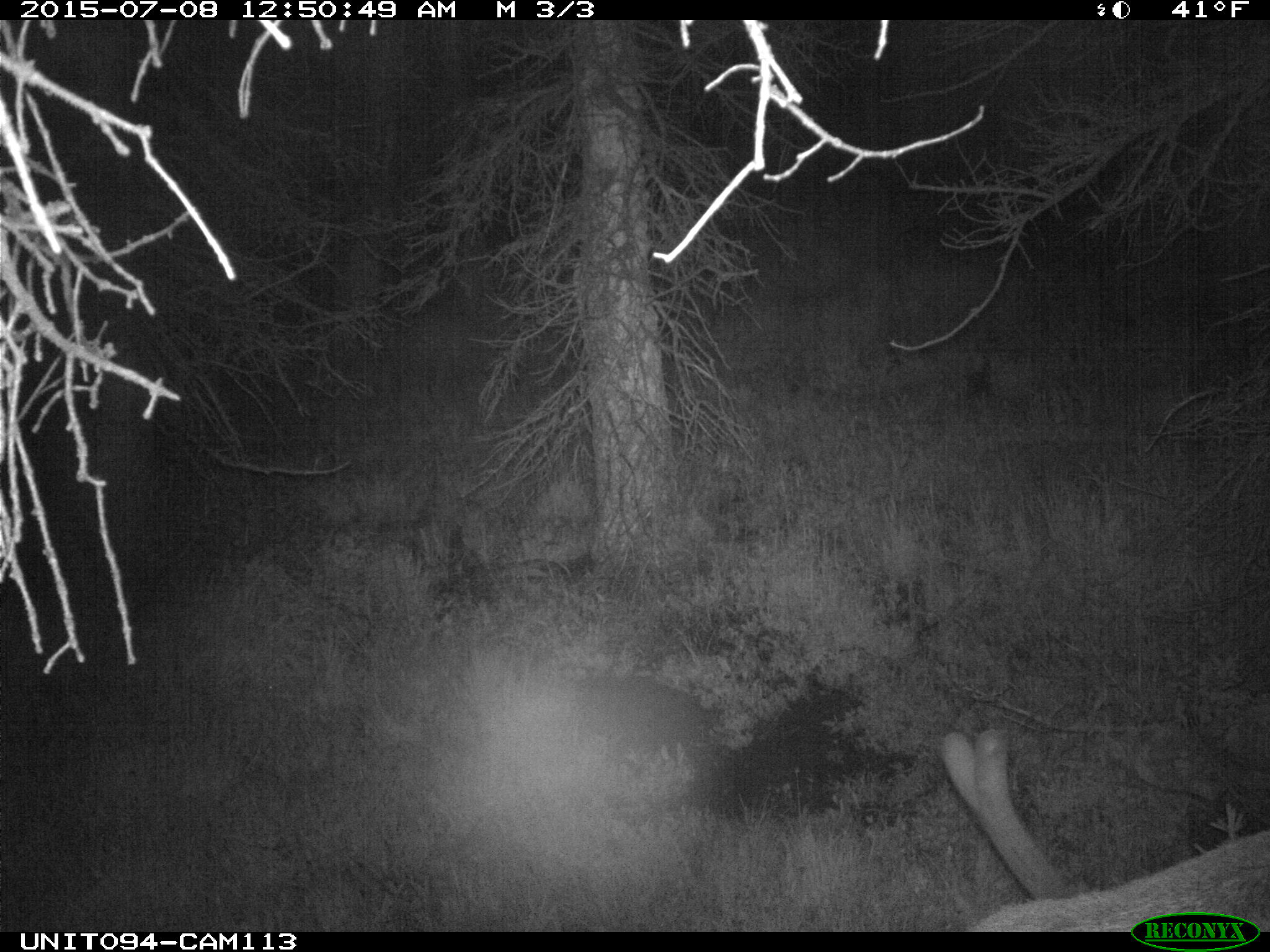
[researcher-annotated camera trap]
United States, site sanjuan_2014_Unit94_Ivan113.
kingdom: Animalia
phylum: Chordata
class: Mammalia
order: Artiodactyla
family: Cervidae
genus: Cervus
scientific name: Cervus elaphus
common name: red deer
Cervus elaphus (red deer).